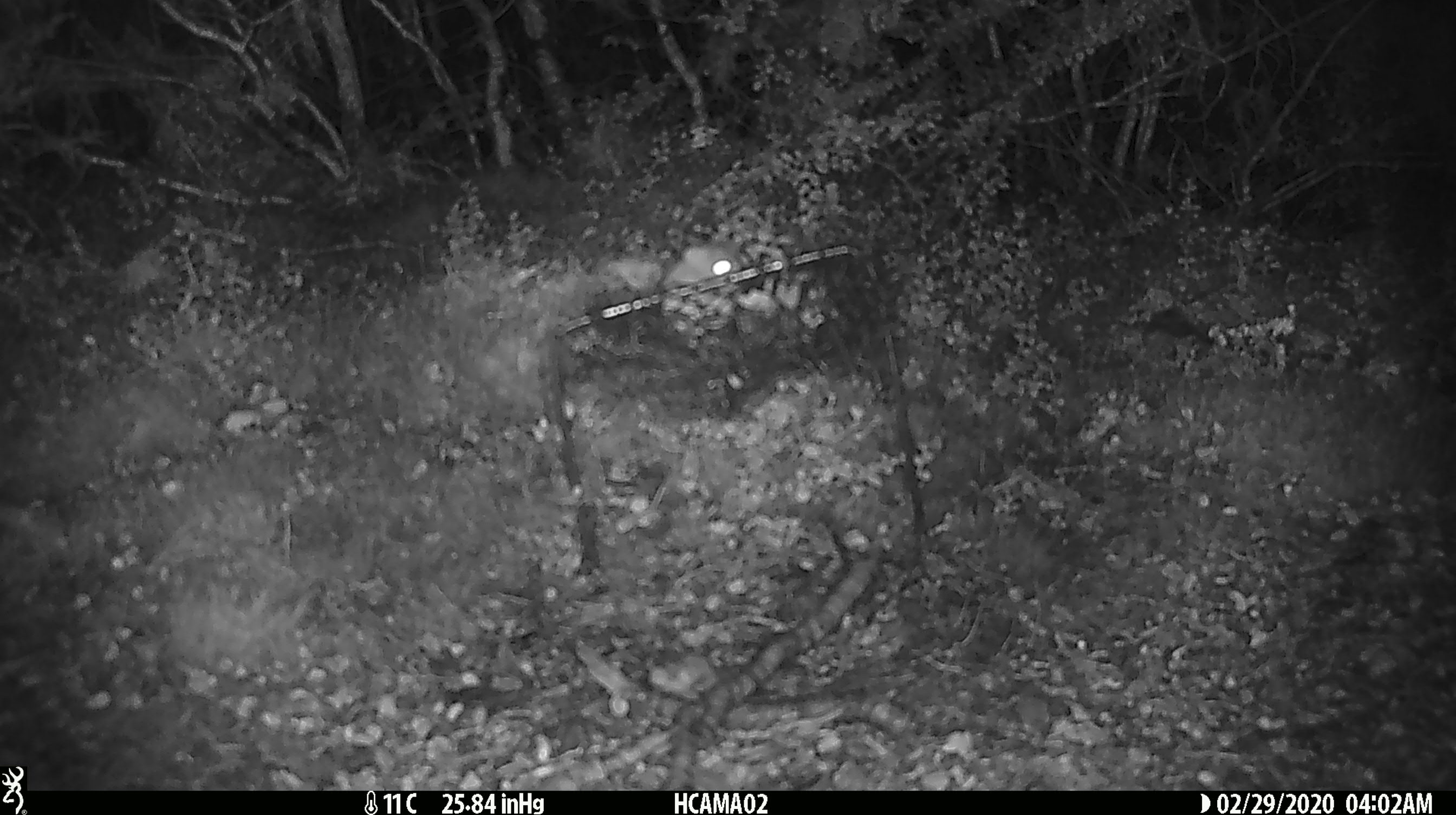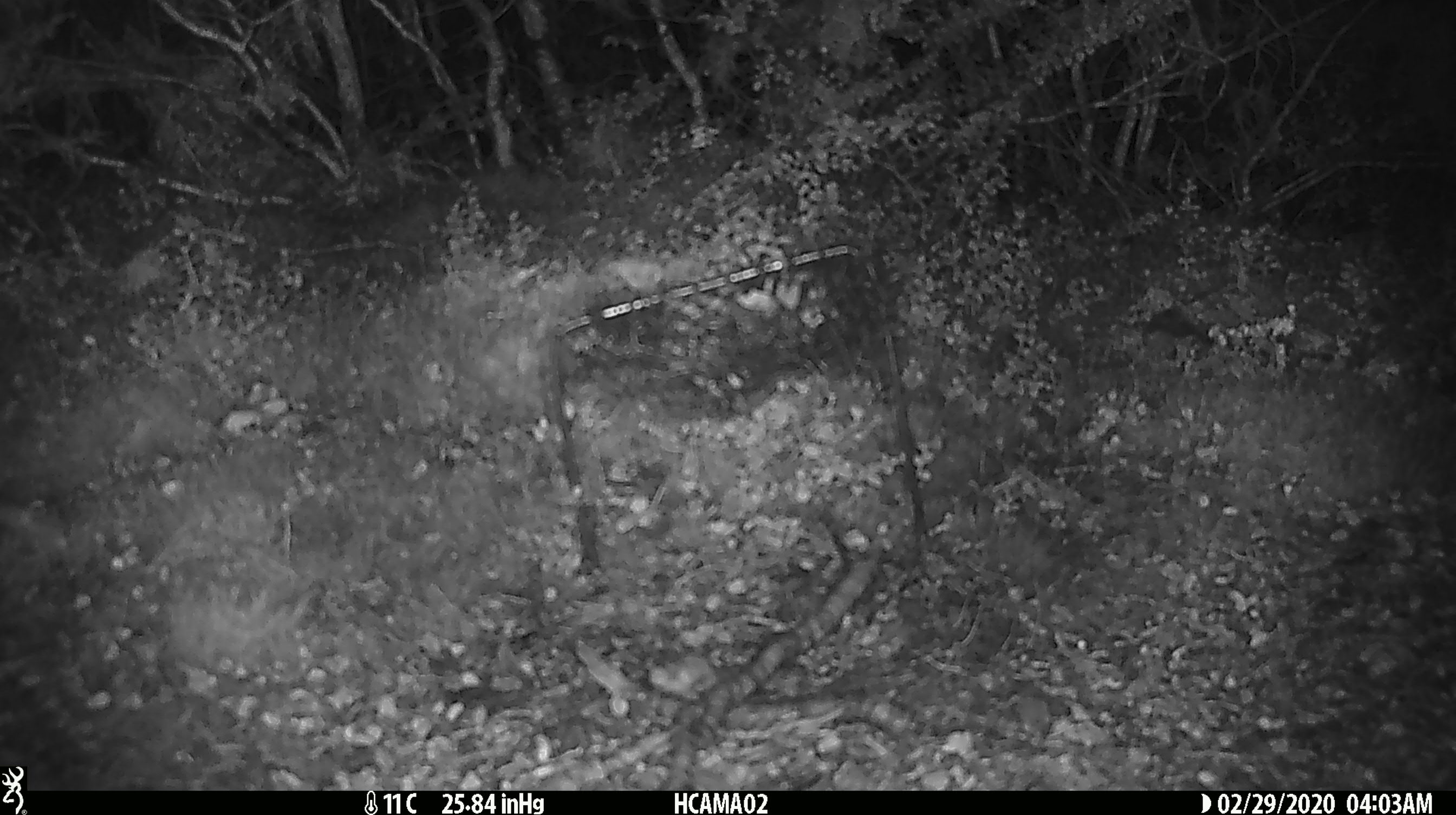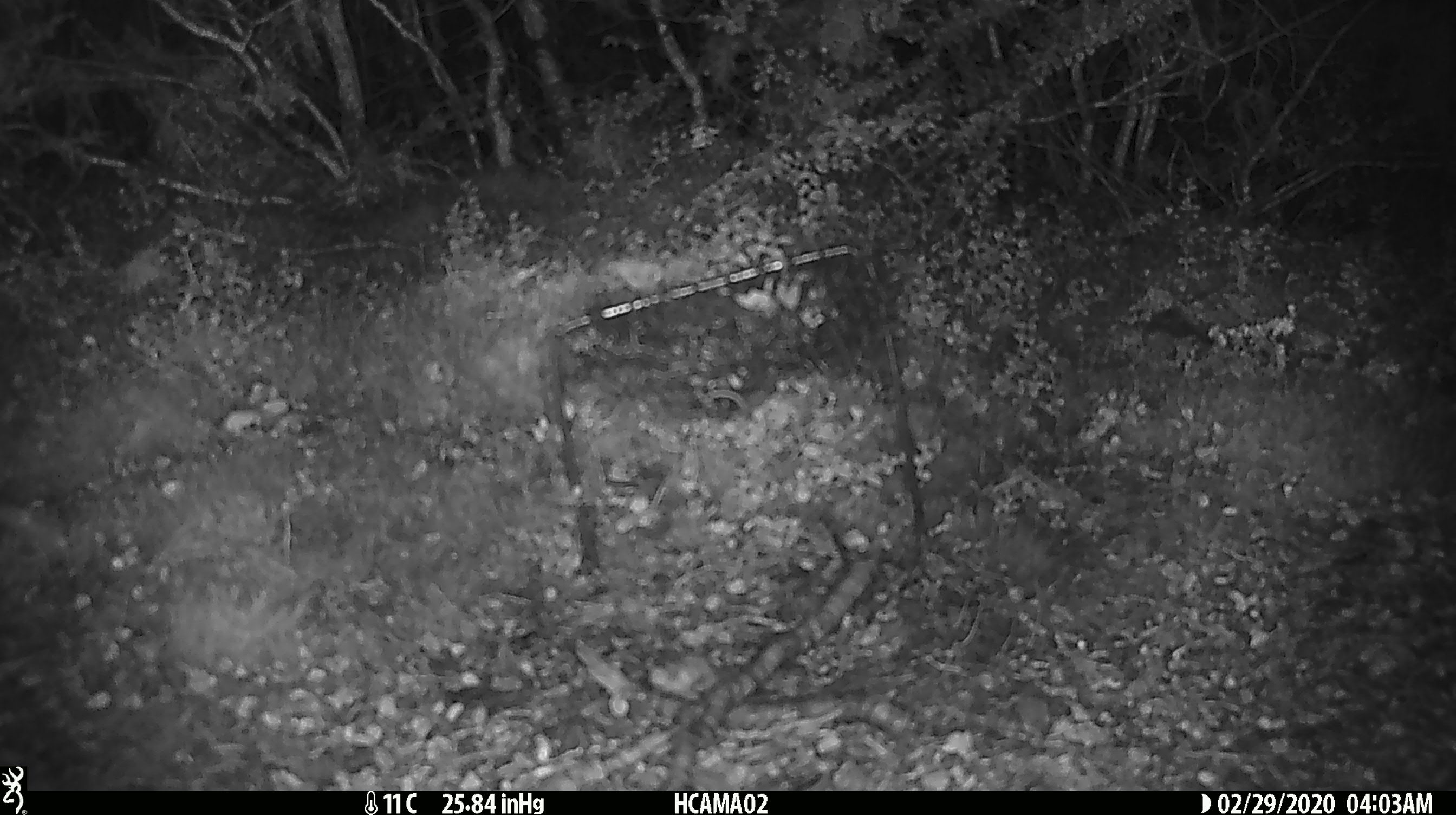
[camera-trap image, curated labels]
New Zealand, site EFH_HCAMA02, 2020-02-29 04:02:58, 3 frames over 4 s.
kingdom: Animalia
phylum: Chordata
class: Mammalia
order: Rodentia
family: Muridae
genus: Mus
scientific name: Mus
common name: mouse